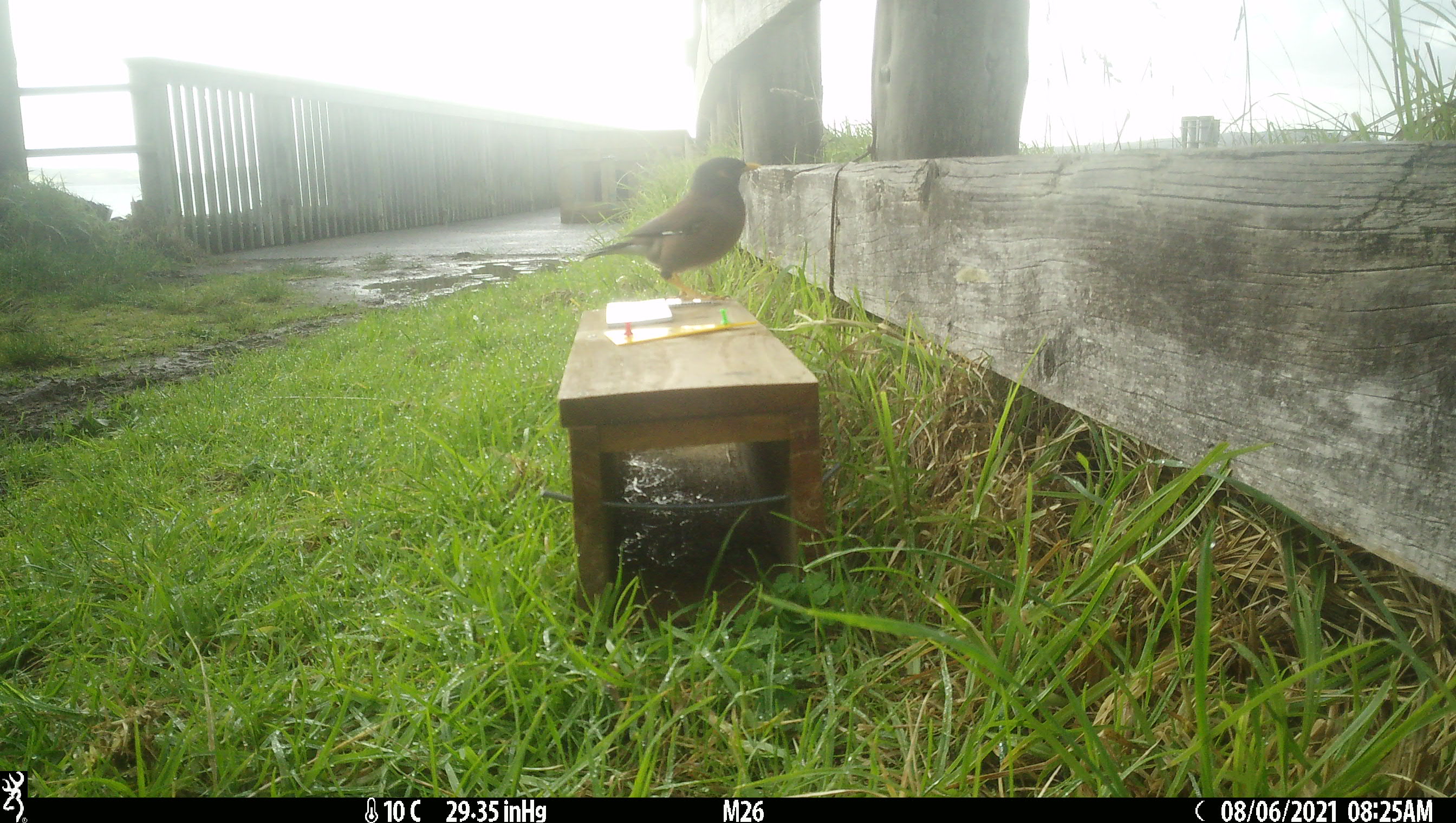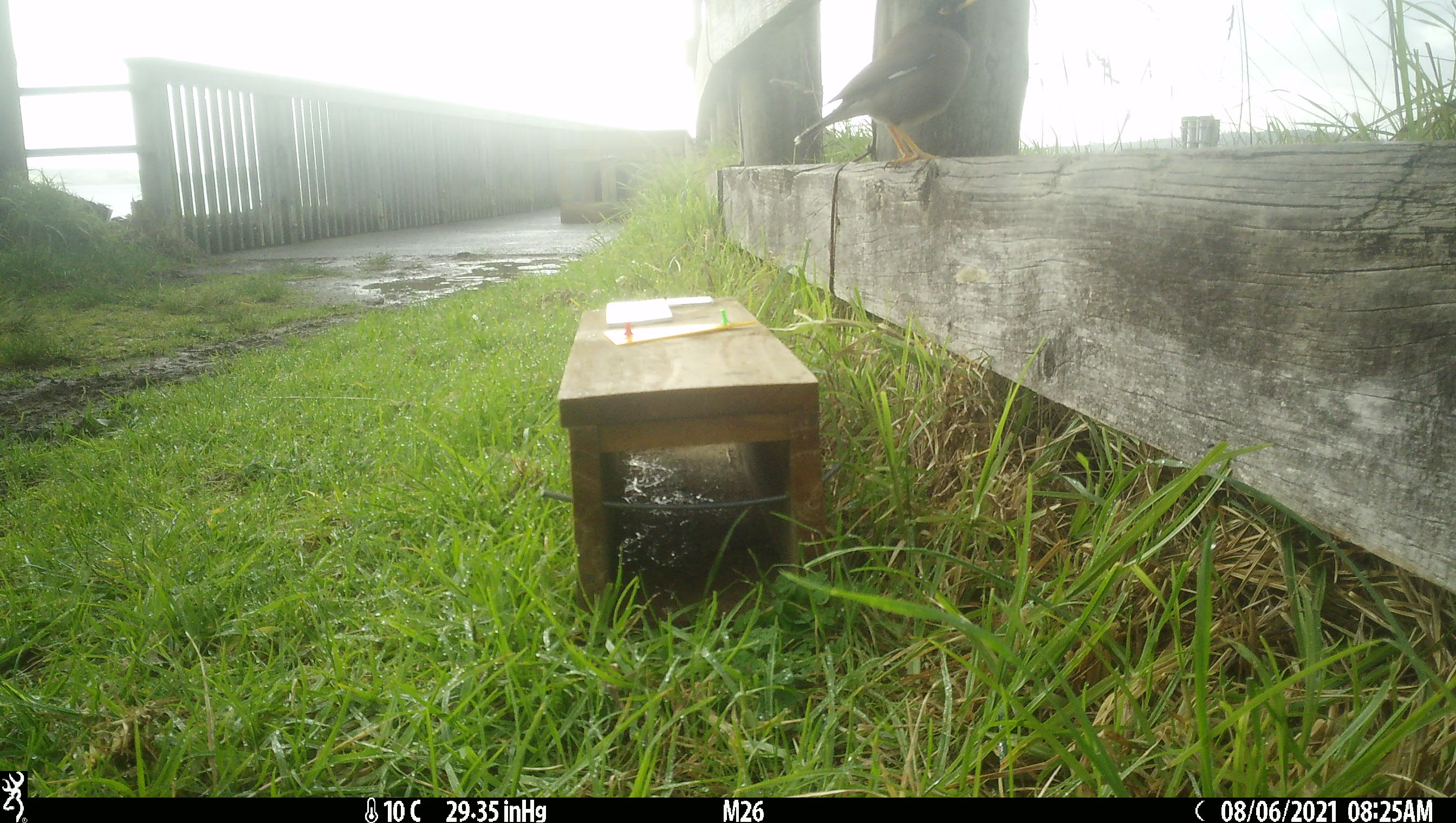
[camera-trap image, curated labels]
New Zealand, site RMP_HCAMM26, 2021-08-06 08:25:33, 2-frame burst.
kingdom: Animalia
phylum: Chordata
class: Aves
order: Passeriformes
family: Sturnidae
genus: Acridotheres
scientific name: Acridotheres tristis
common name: common myna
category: myna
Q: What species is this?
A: Myna (common myna) (Acridotheres tristis).